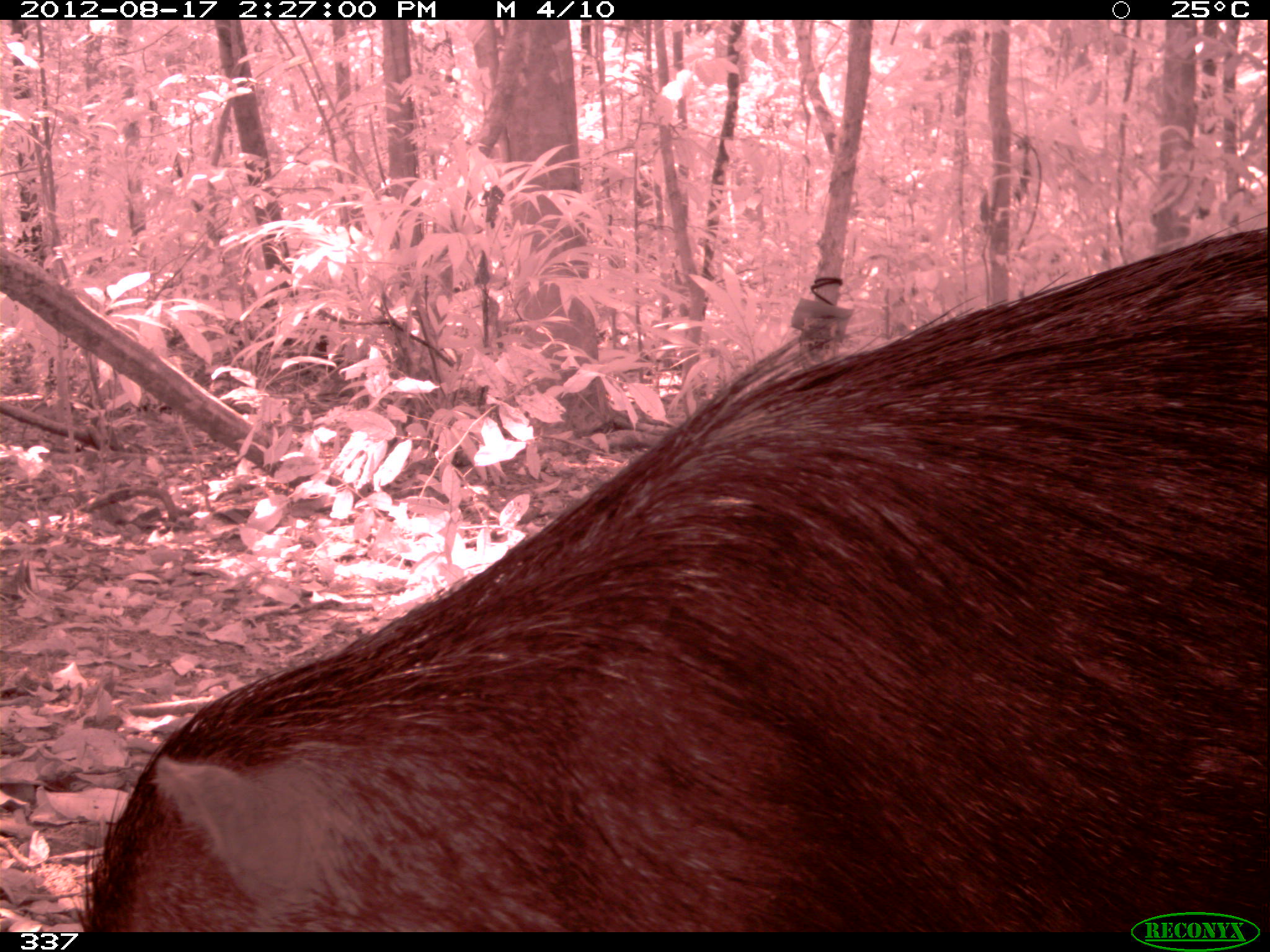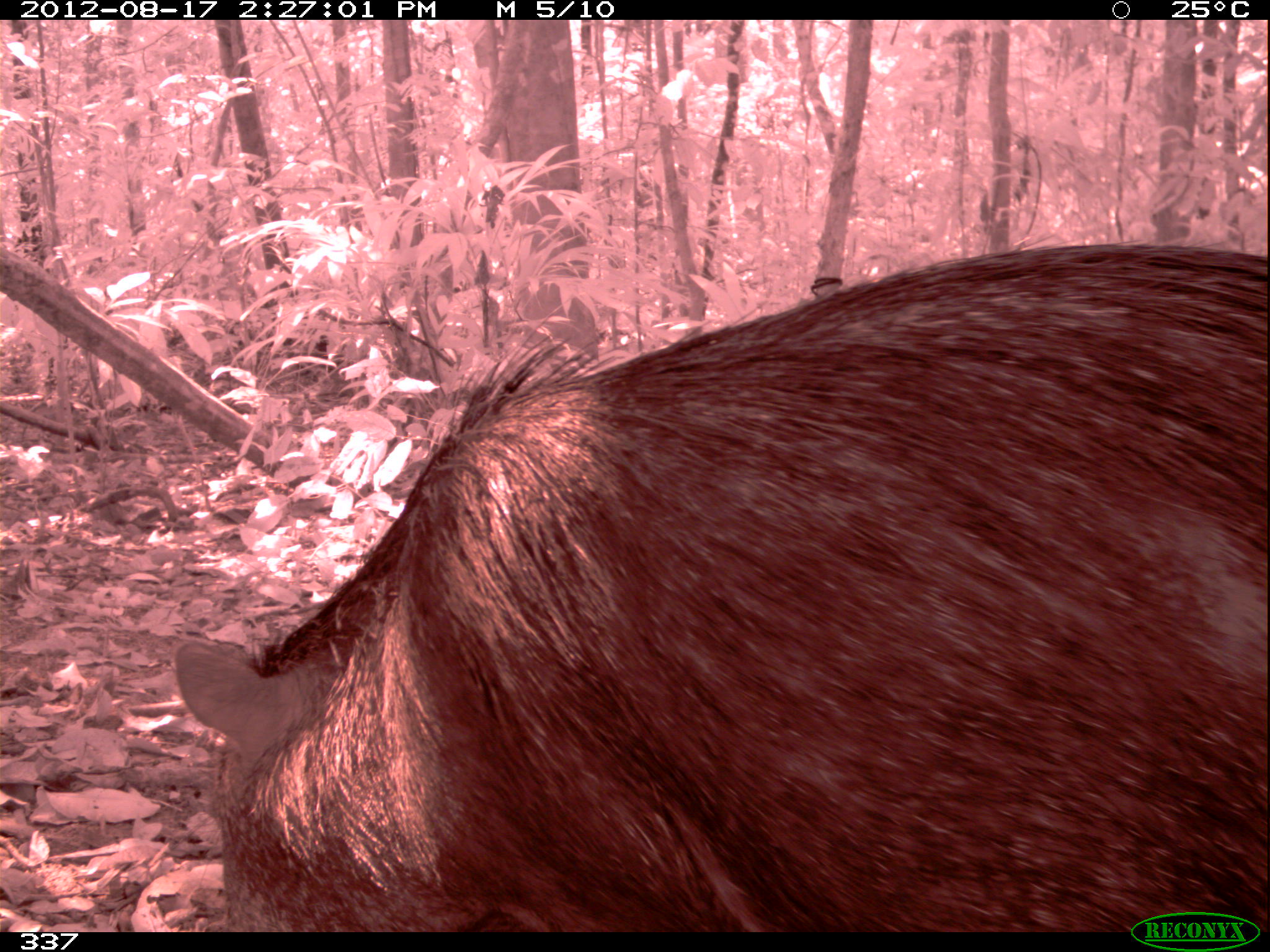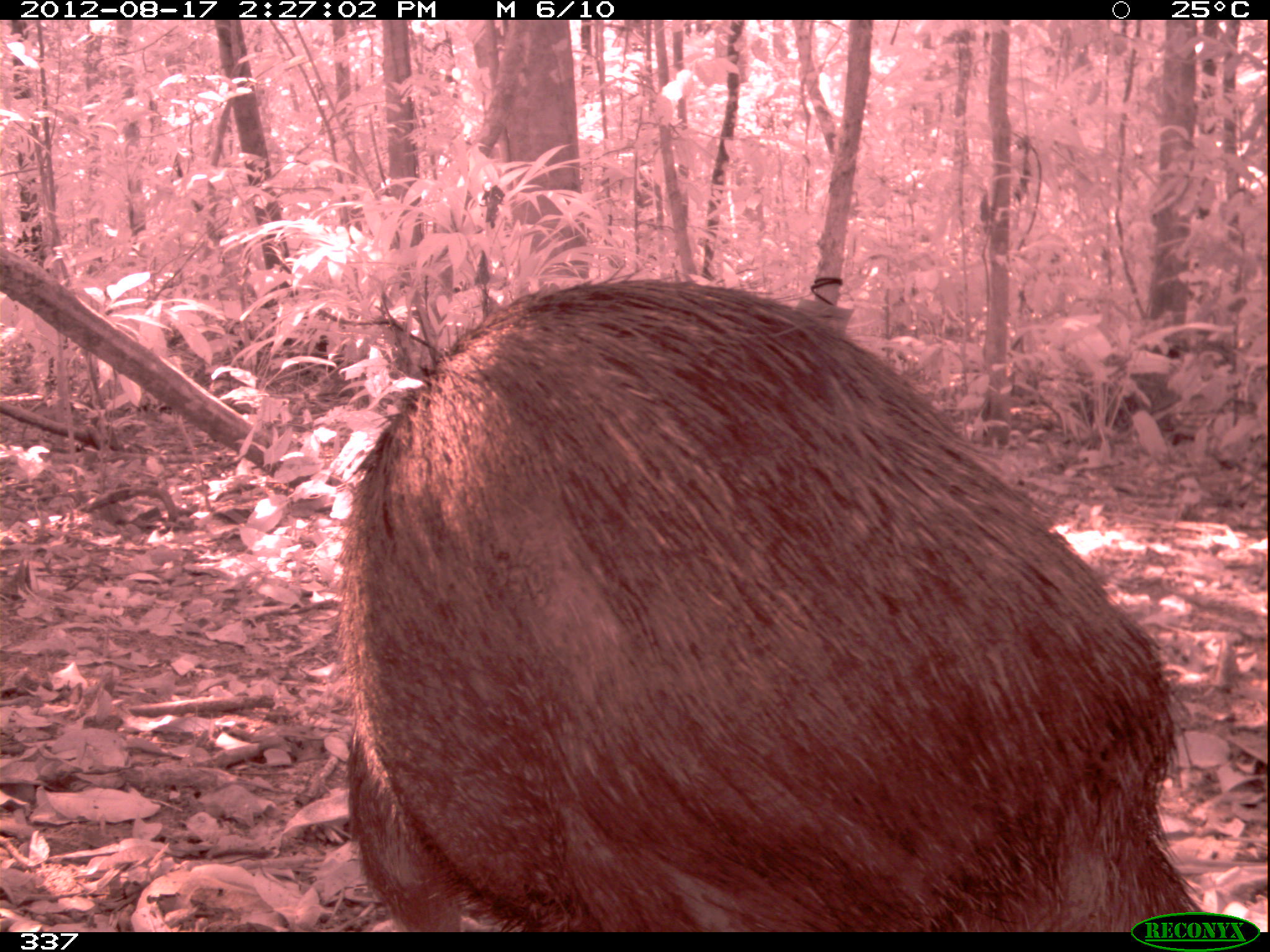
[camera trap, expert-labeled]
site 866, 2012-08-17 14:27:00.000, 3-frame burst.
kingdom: Animalia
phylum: Chordata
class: Mammalia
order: Artiodactyla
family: Tayassuidae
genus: Tayassu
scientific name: Tayassu pecari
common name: white-lipped peccary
Tayassu pecari (white-lipped peccary).